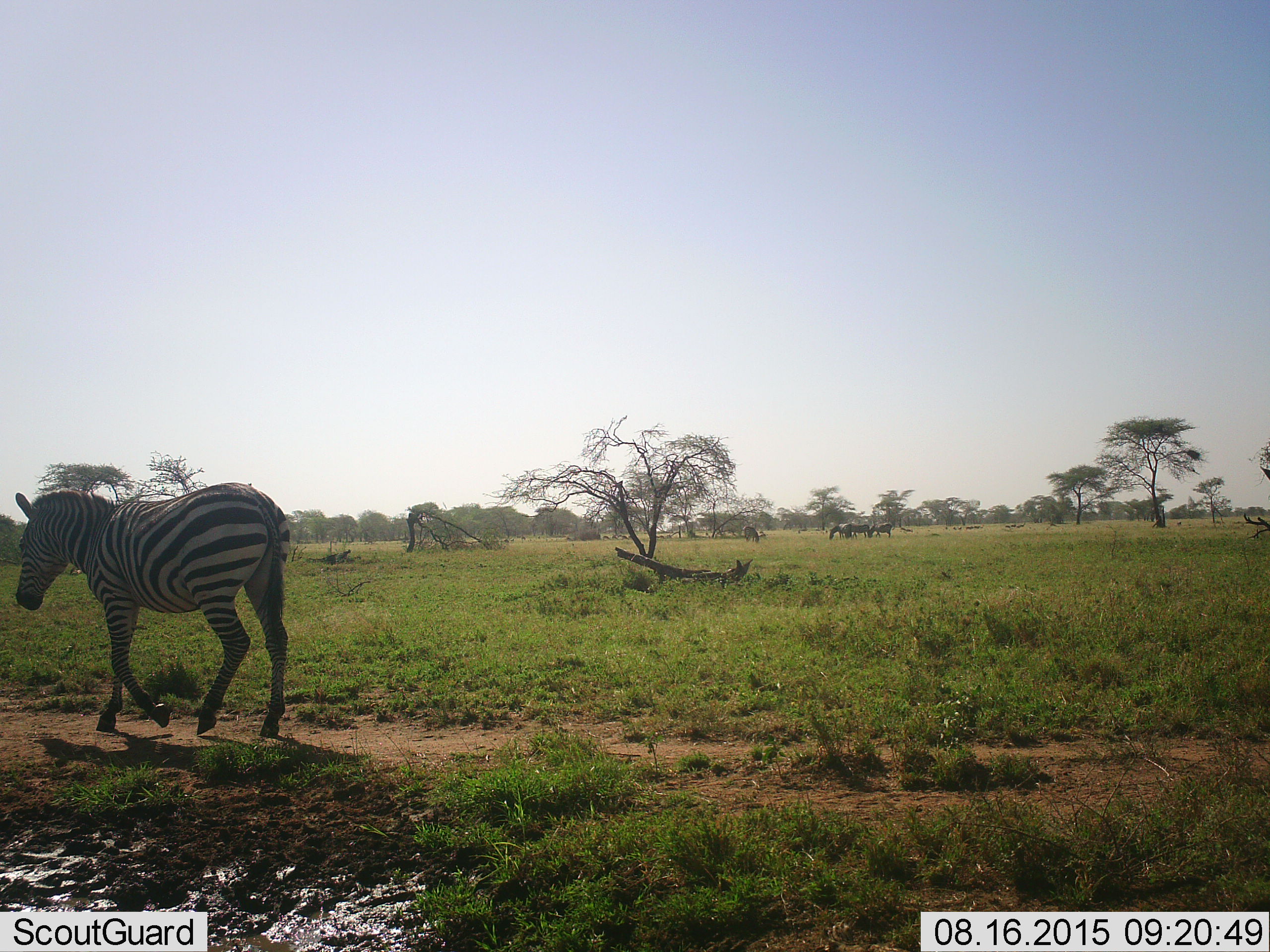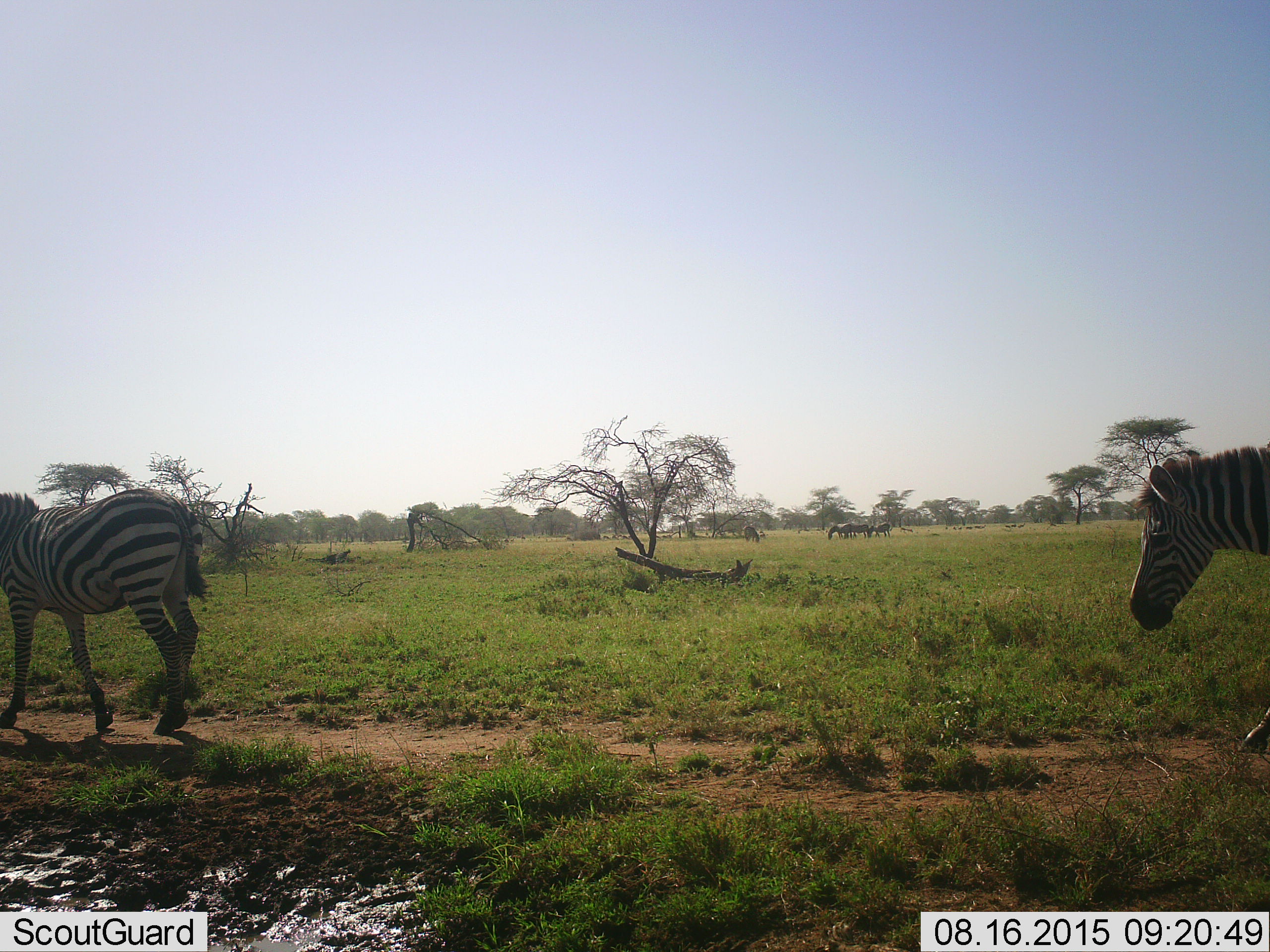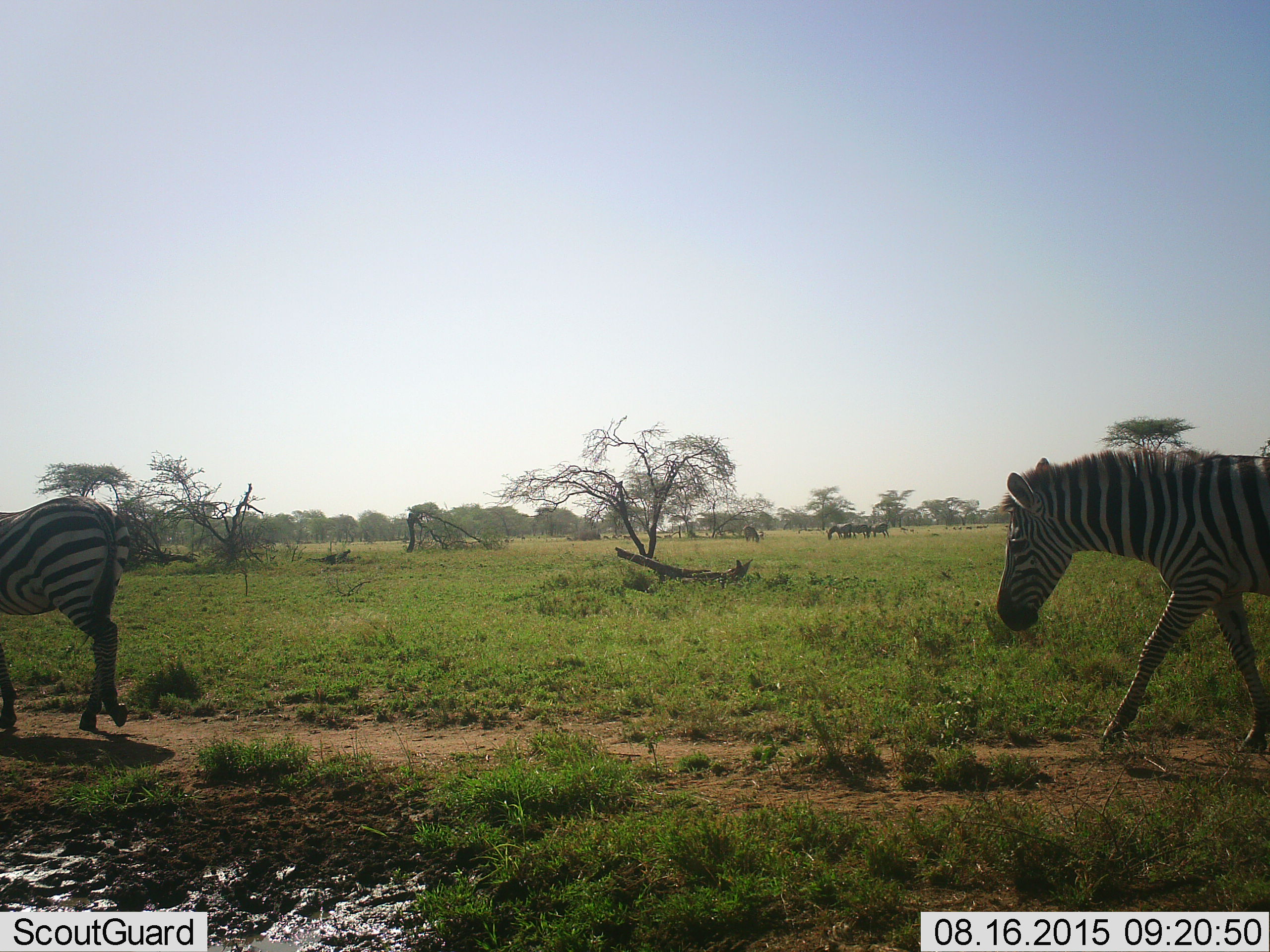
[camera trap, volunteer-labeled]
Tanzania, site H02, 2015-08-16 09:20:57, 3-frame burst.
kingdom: Animalia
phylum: Chordata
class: Mammalia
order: Perissodactyla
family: Equidae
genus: Equus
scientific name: Equus quagga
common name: plains zebra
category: zebra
Zebra (plains zebra) (Equus quagga), count 6. Behavior (volunteer vote fractions): standing 40%, resting 0%, moving 80%, interacting 0%. Young present (vote fraction): 10%. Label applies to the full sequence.